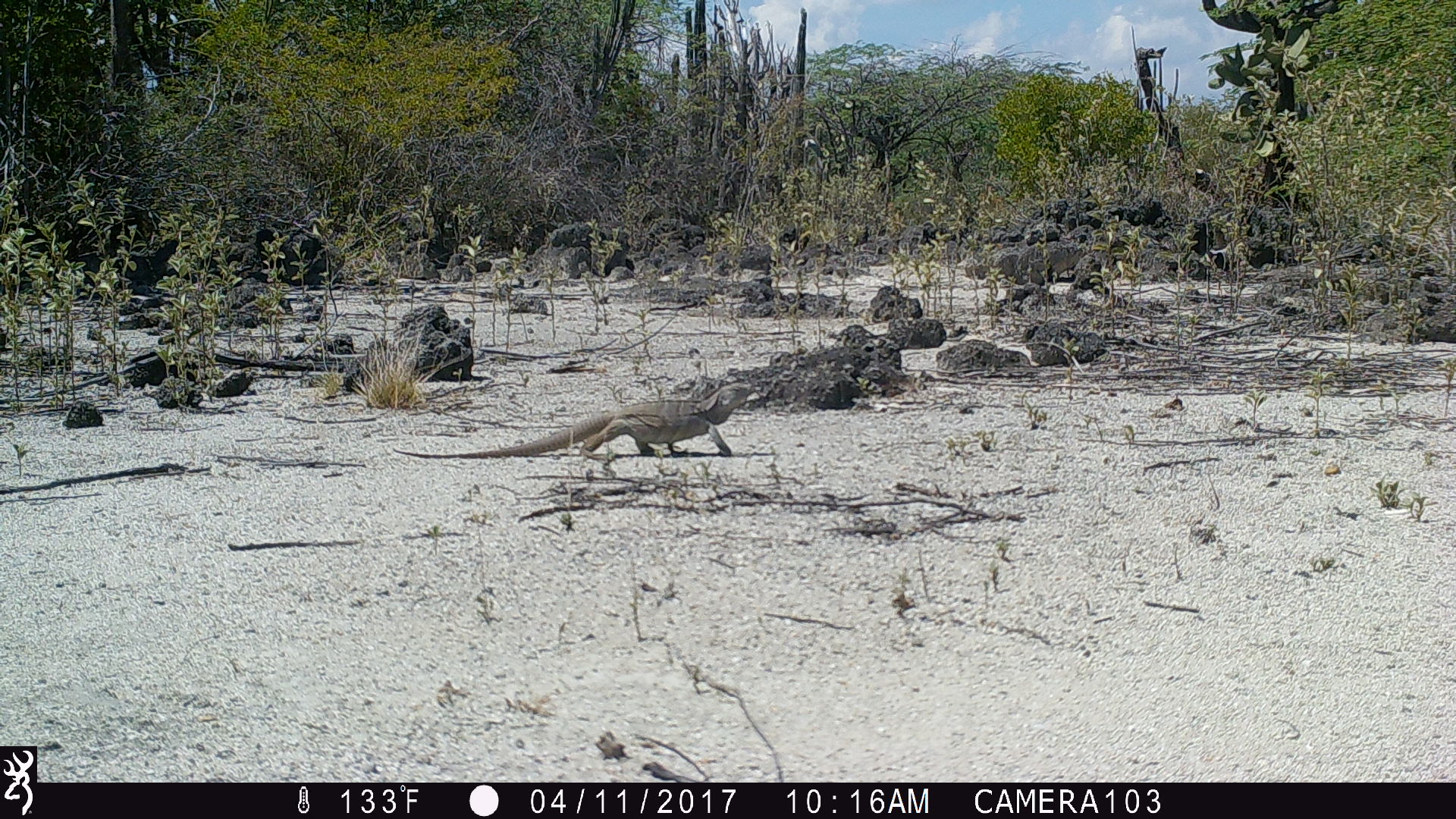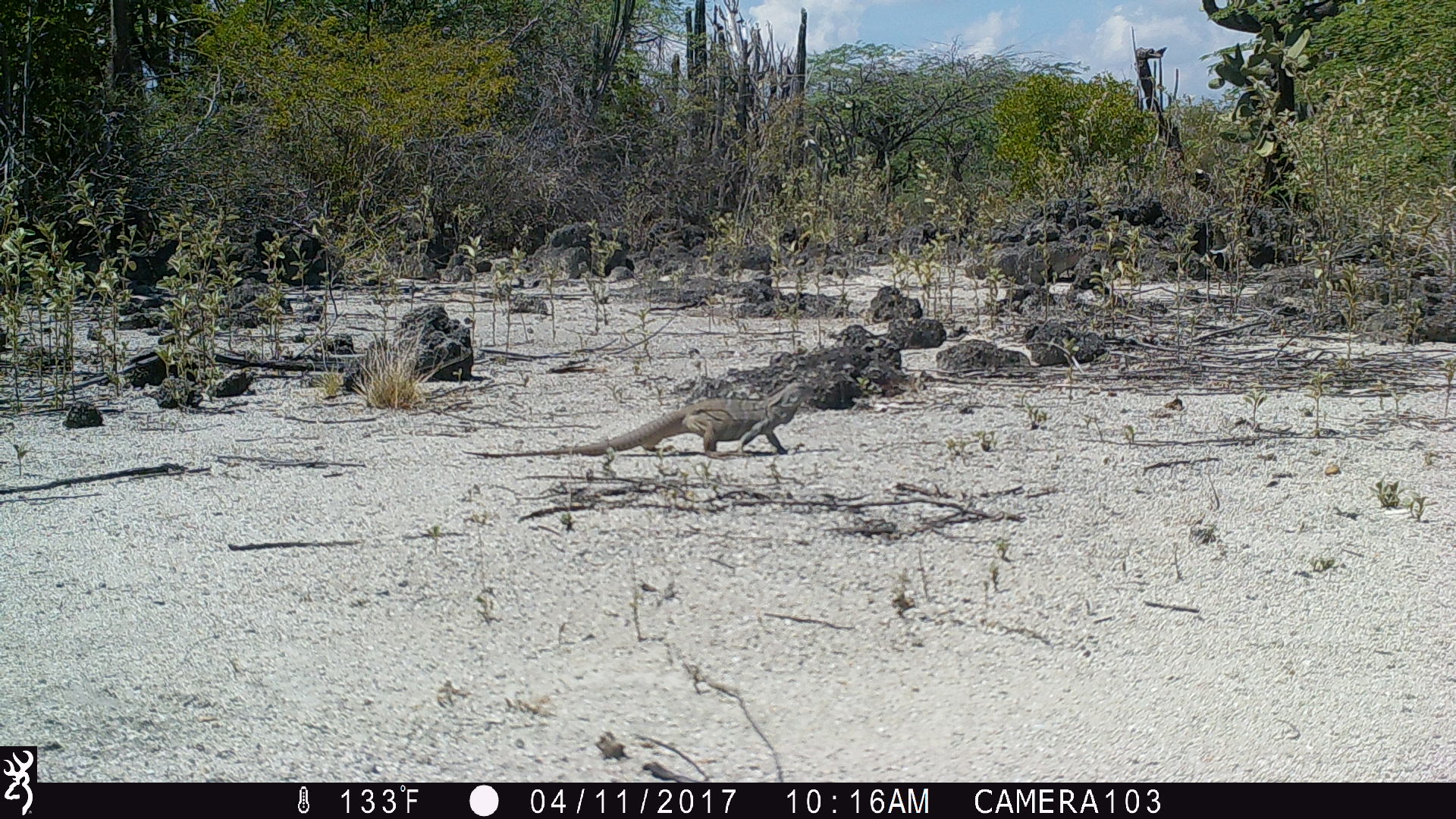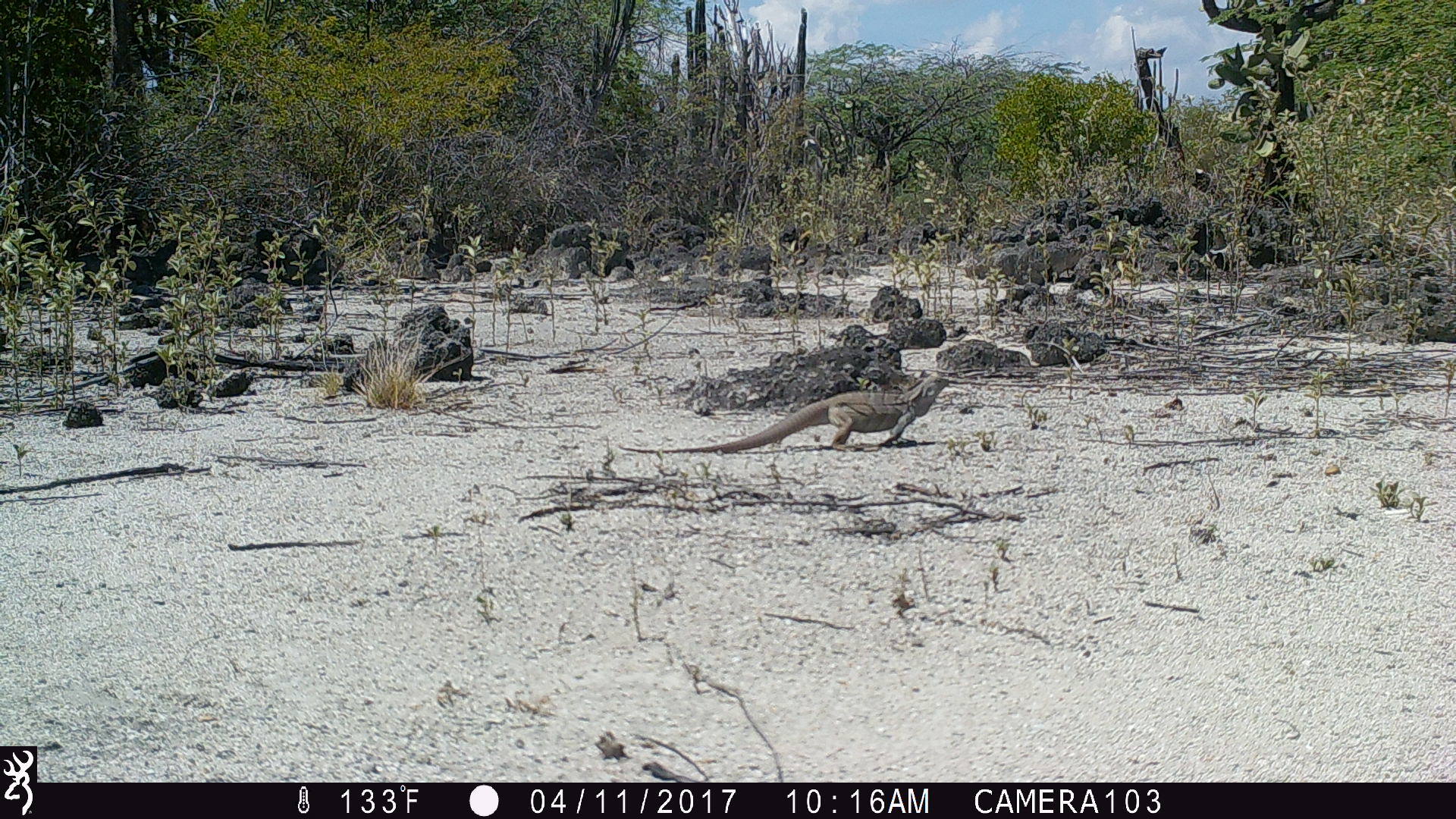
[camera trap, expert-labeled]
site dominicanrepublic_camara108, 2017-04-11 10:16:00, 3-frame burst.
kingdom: Animalia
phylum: Chordata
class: Reptilia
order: Squamata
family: Iguanidae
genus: Iguana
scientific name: Iguana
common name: typical iguanas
Iguana (typical iguanas).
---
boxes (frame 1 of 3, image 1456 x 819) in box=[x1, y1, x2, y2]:
iguana: box=[377, 386, 746, 463]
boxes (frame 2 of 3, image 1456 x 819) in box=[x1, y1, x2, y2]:
iguana: box=[457, 385, 805, 462]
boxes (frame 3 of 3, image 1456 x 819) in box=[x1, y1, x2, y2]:
iguana: box=[619, 367, 960, 455]